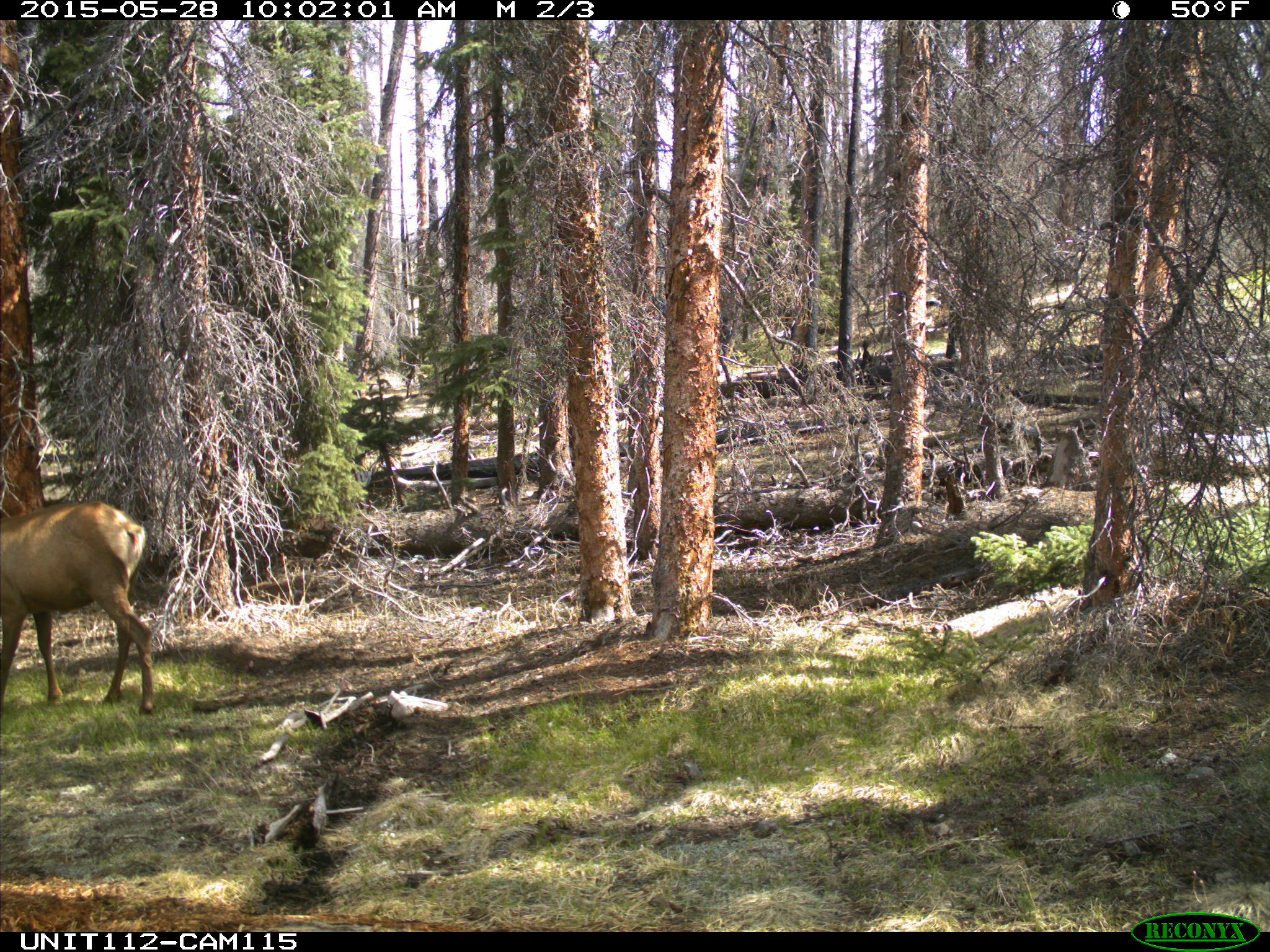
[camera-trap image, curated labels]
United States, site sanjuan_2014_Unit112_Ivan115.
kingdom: Animalia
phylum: Chordata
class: Mammalia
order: Artiodactyla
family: Cervidae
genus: Cervus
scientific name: Cervus elaphus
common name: red deer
Cervus elaphus (red deer).